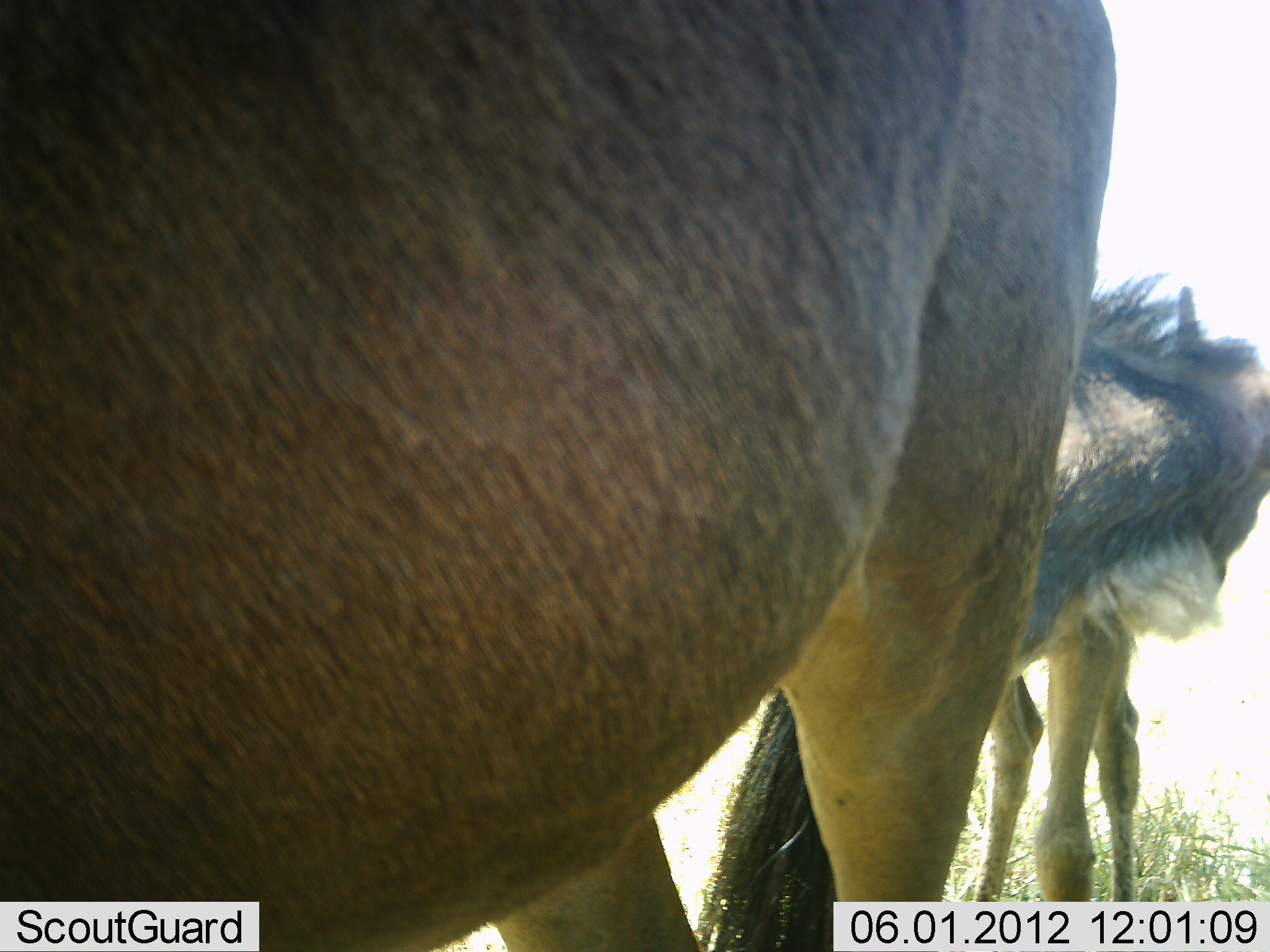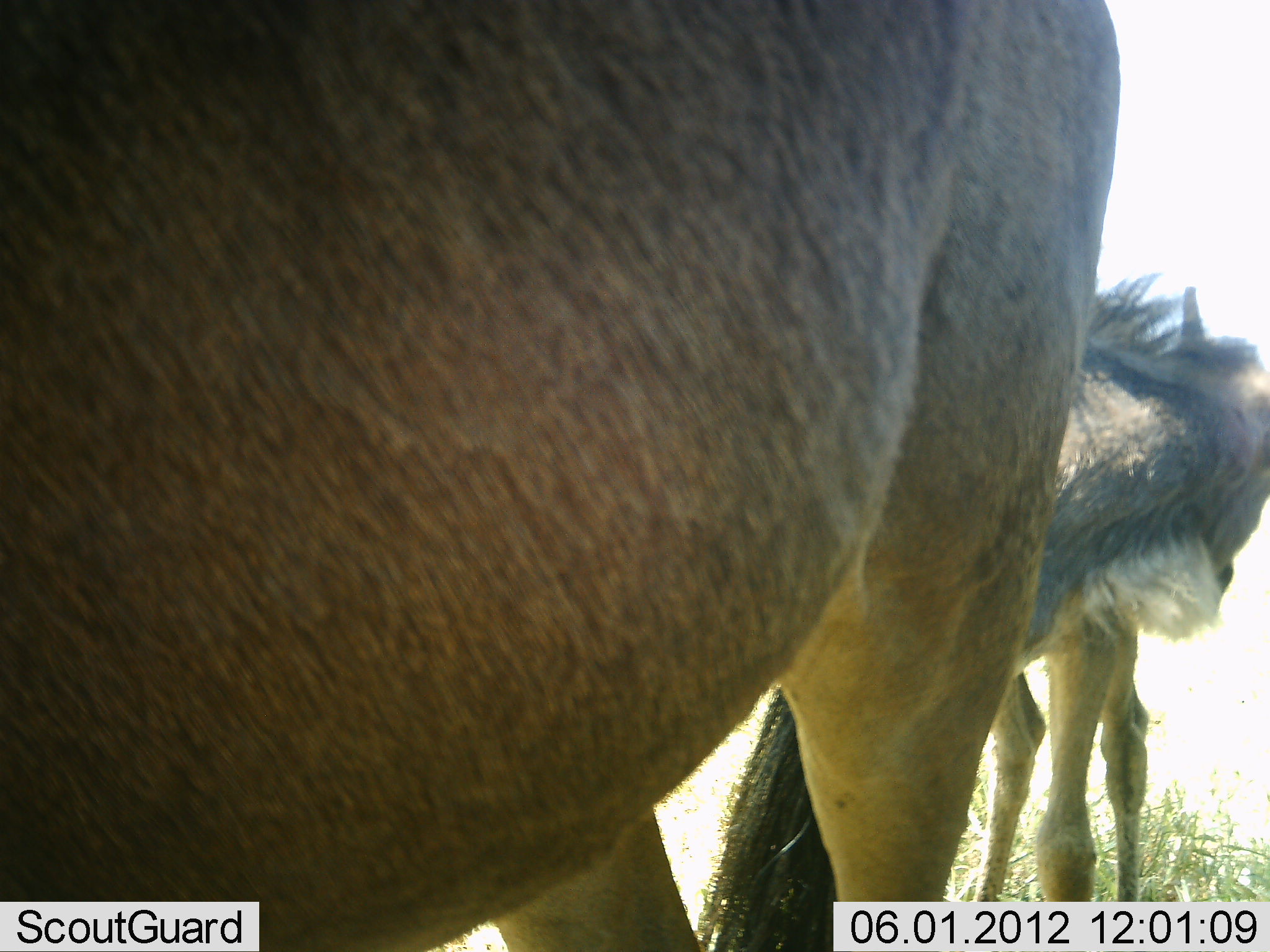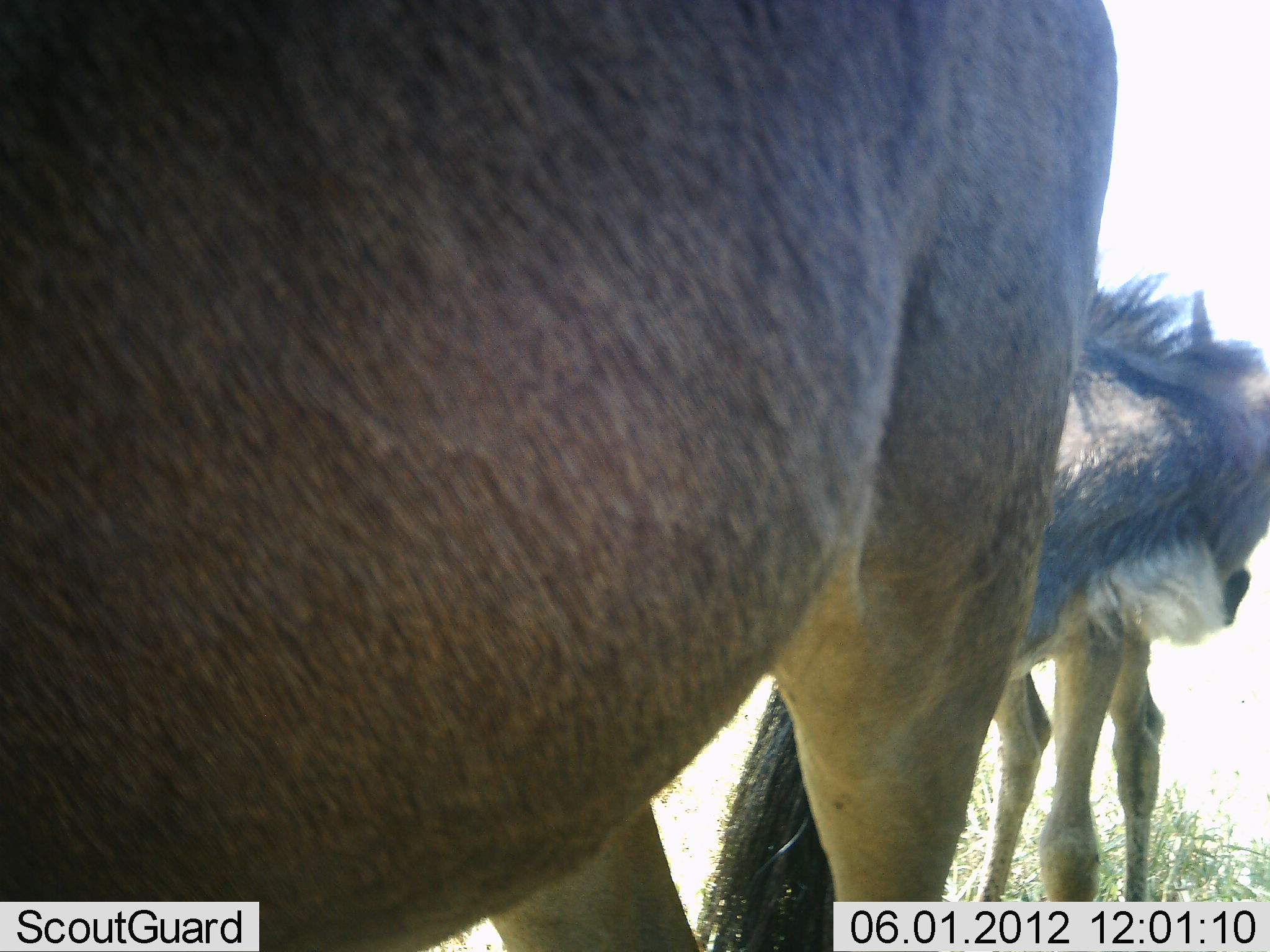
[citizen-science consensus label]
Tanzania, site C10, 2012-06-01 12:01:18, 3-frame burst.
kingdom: Animalia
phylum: Chordata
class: Mammalia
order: Artiodactyla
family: Bovidae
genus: Connochaetes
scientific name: Connochaetes taurinus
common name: blue wildebeest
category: wildebeest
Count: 2.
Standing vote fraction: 100%.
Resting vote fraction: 0%.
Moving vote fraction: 0%.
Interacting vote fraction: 0%.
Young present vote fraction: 30%.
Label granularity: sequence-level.